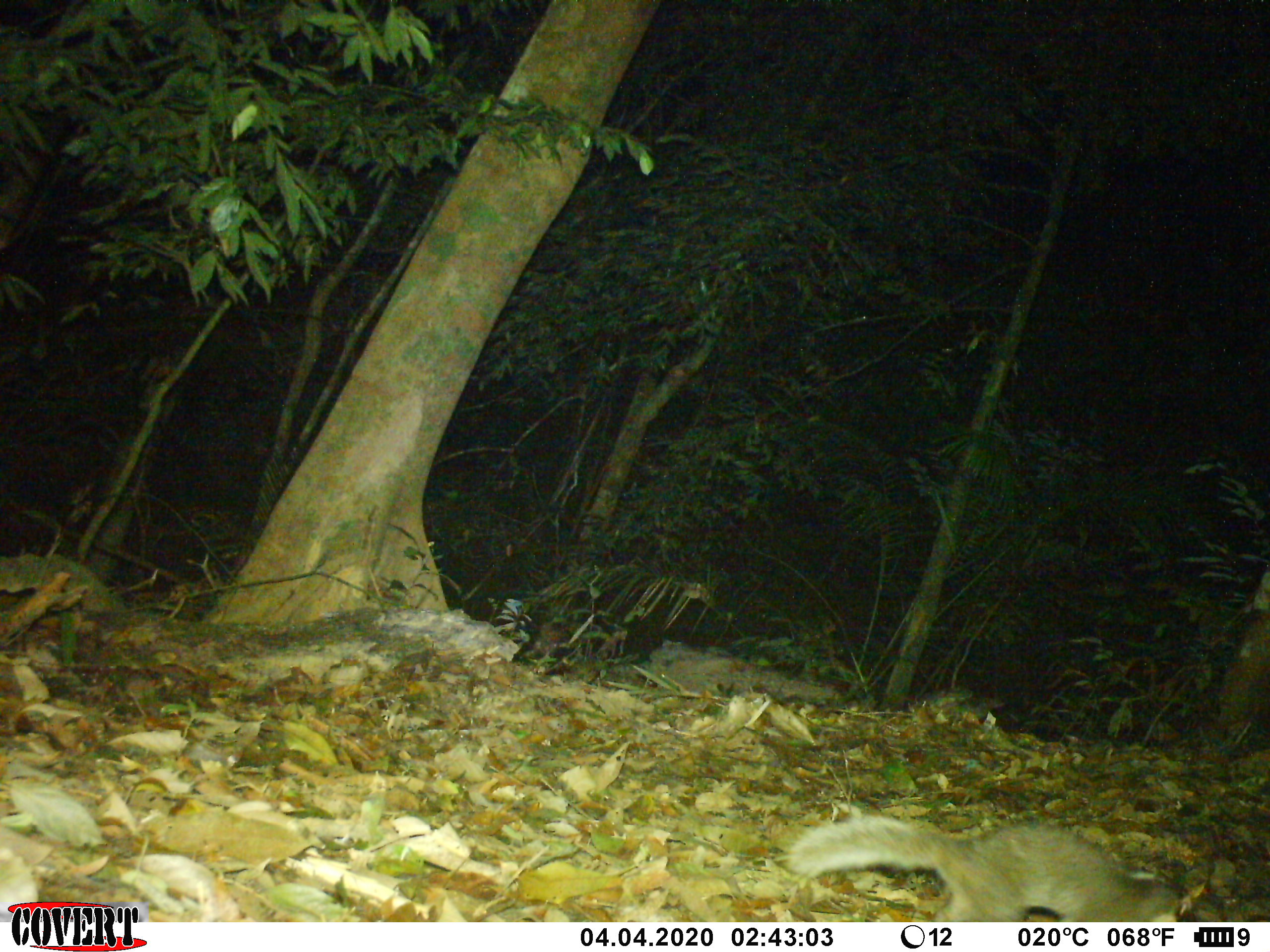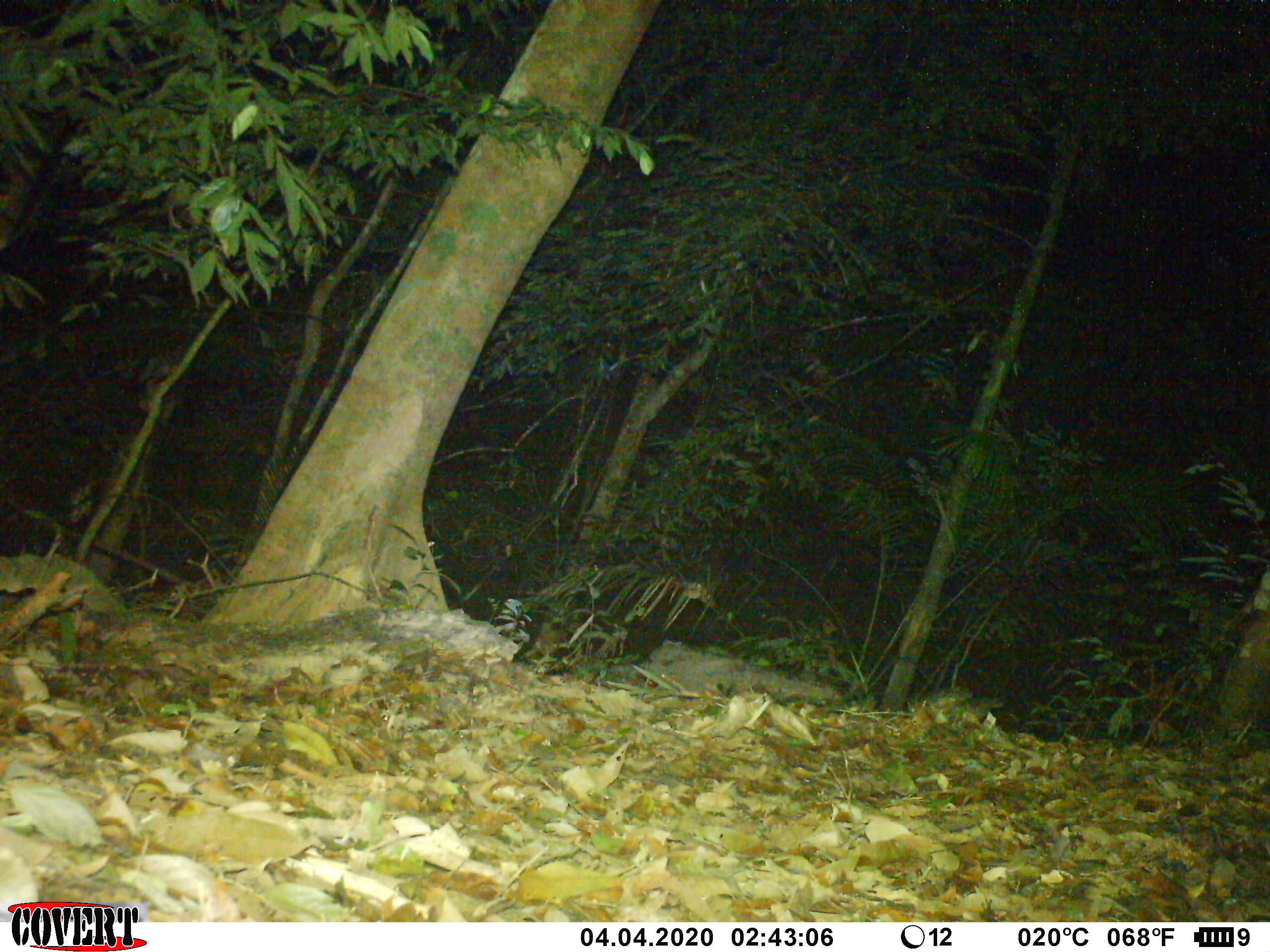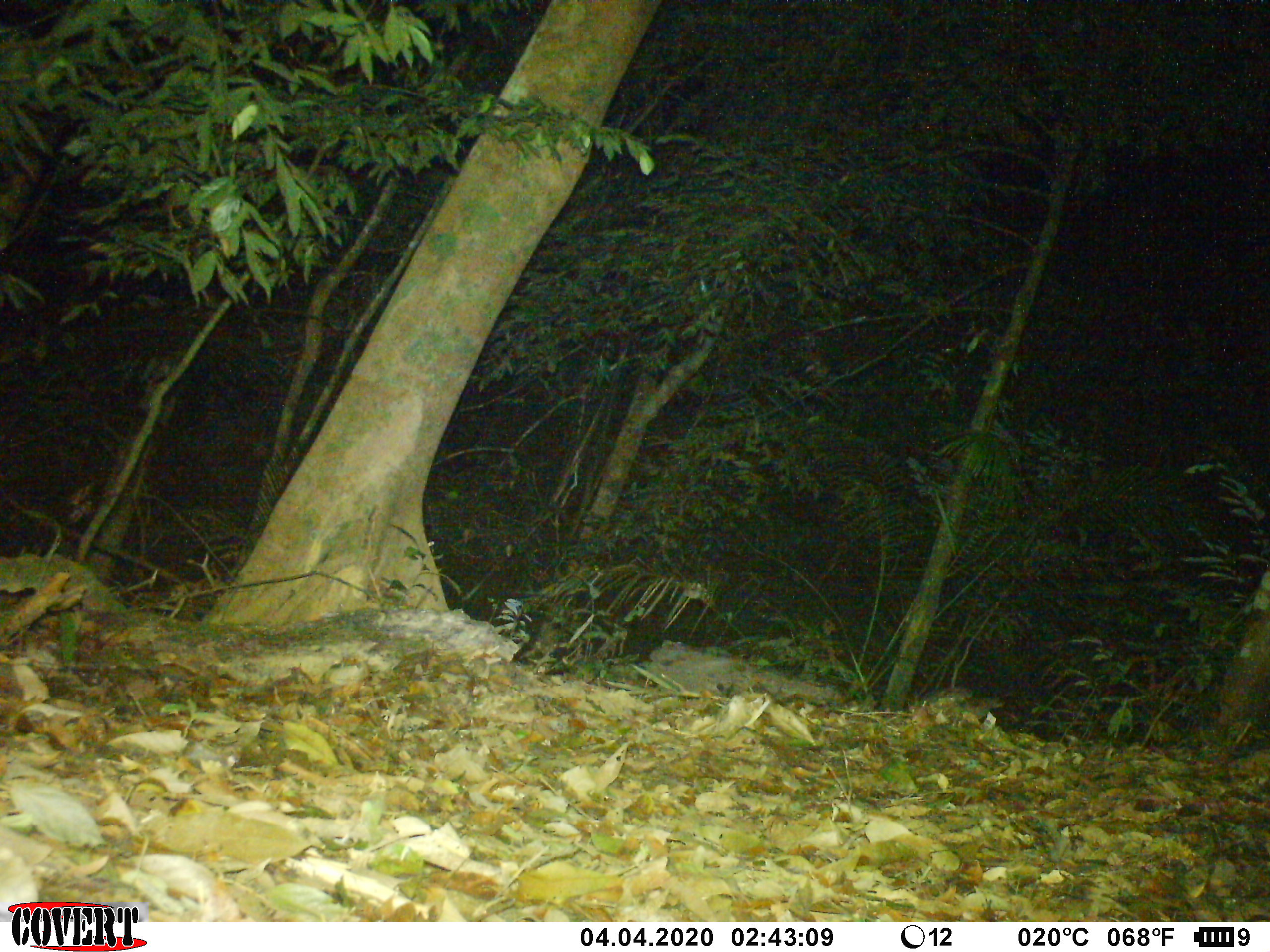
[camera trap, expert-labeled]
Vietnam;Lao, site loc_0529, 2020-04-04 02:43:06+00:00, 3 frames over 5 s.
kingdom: Animalia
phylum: Chordata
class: Mammalia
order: Carnivora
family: Mustelidae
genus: Melogale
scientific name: Melogale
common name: ferret badger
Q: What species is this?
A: Ferret badger (Melogale).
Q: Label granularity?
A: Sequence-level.